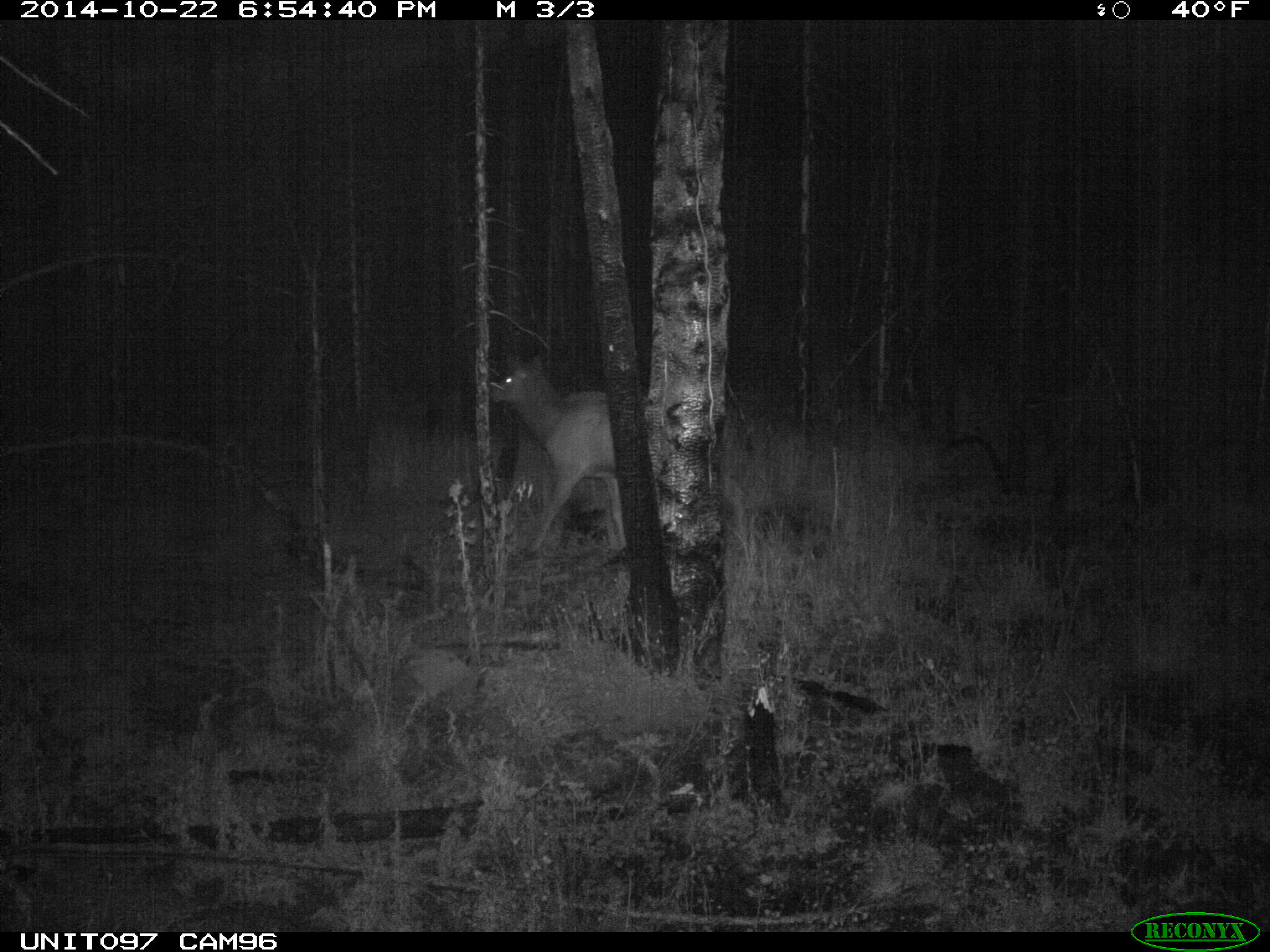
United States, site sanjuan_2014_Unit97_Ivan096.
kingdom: Animalia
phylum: Chordata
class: Mammalia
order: Artiodactyla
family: Cervidae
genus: Cervus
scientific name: Cervus elaphus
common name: red deer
Cervus elaphus (red deer).